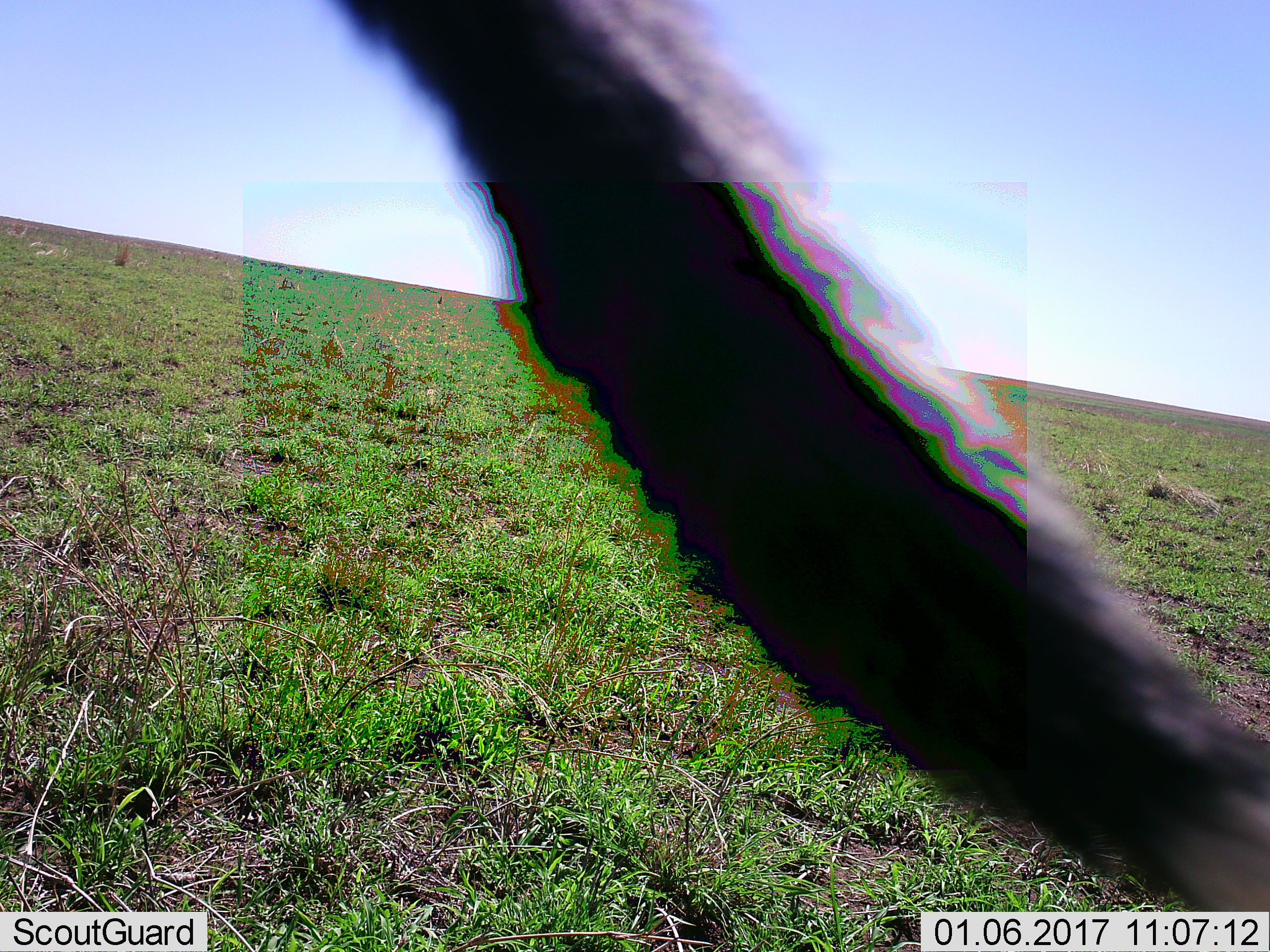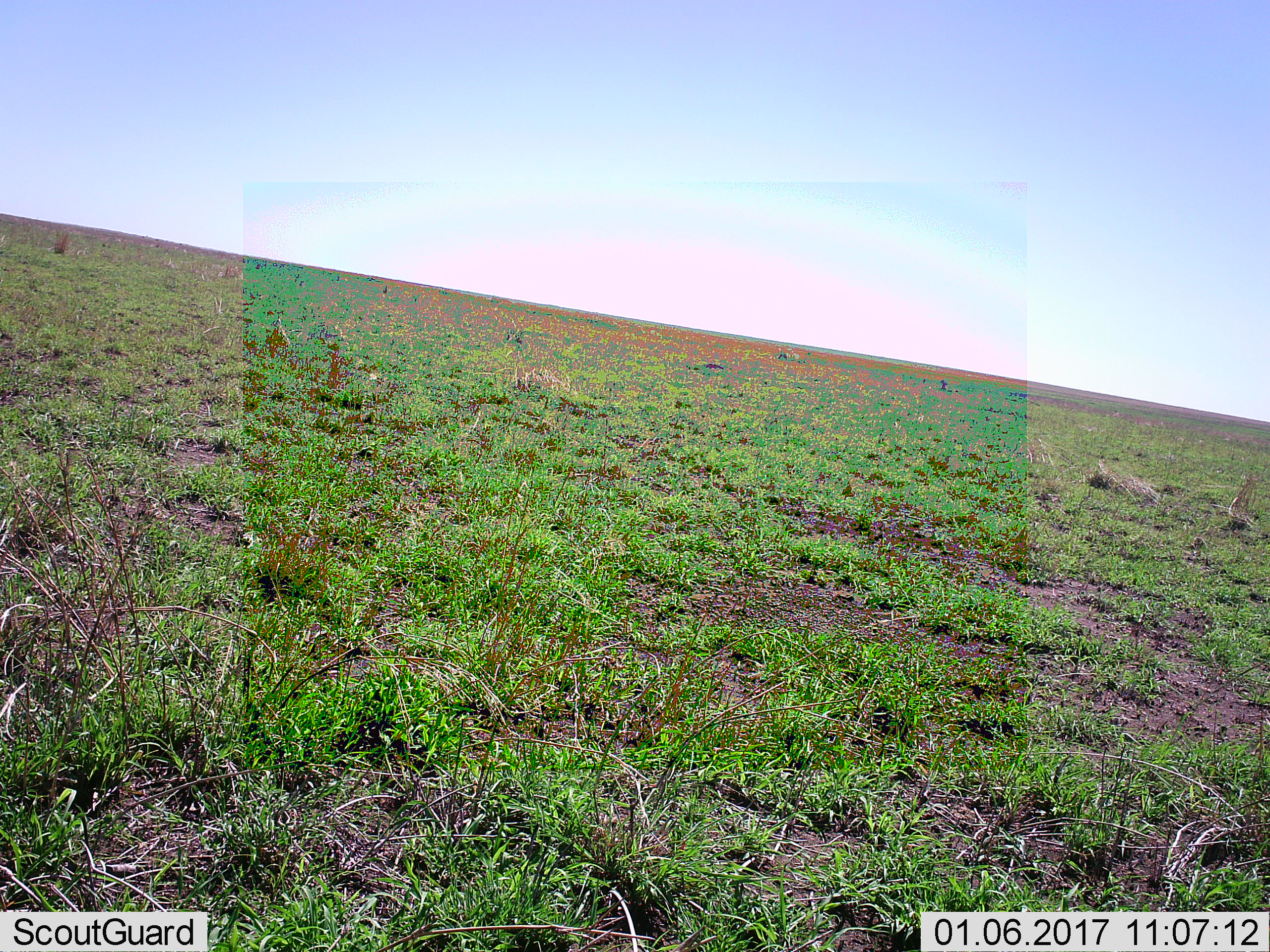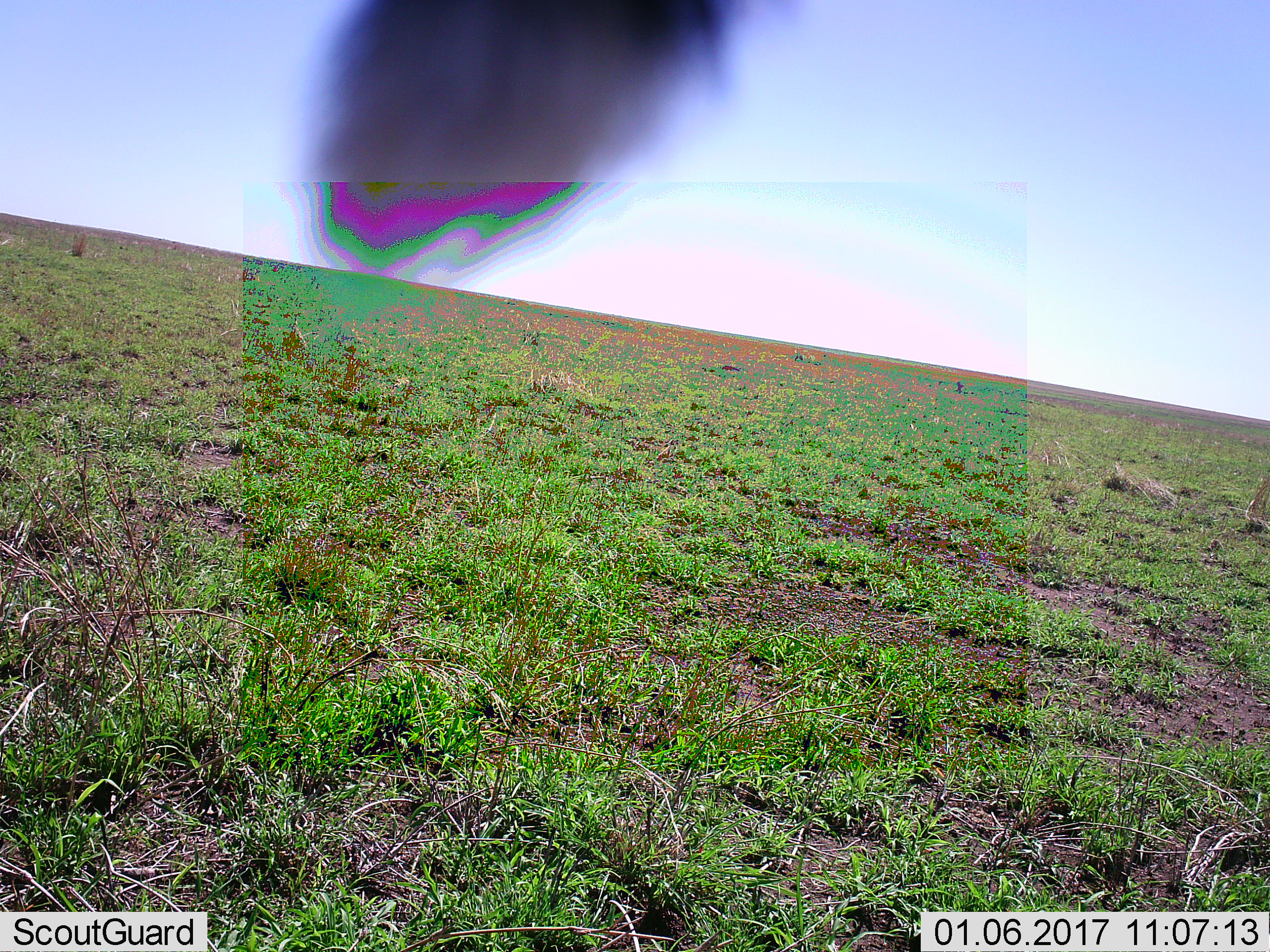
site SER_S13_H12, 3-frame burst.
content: unidentified animal